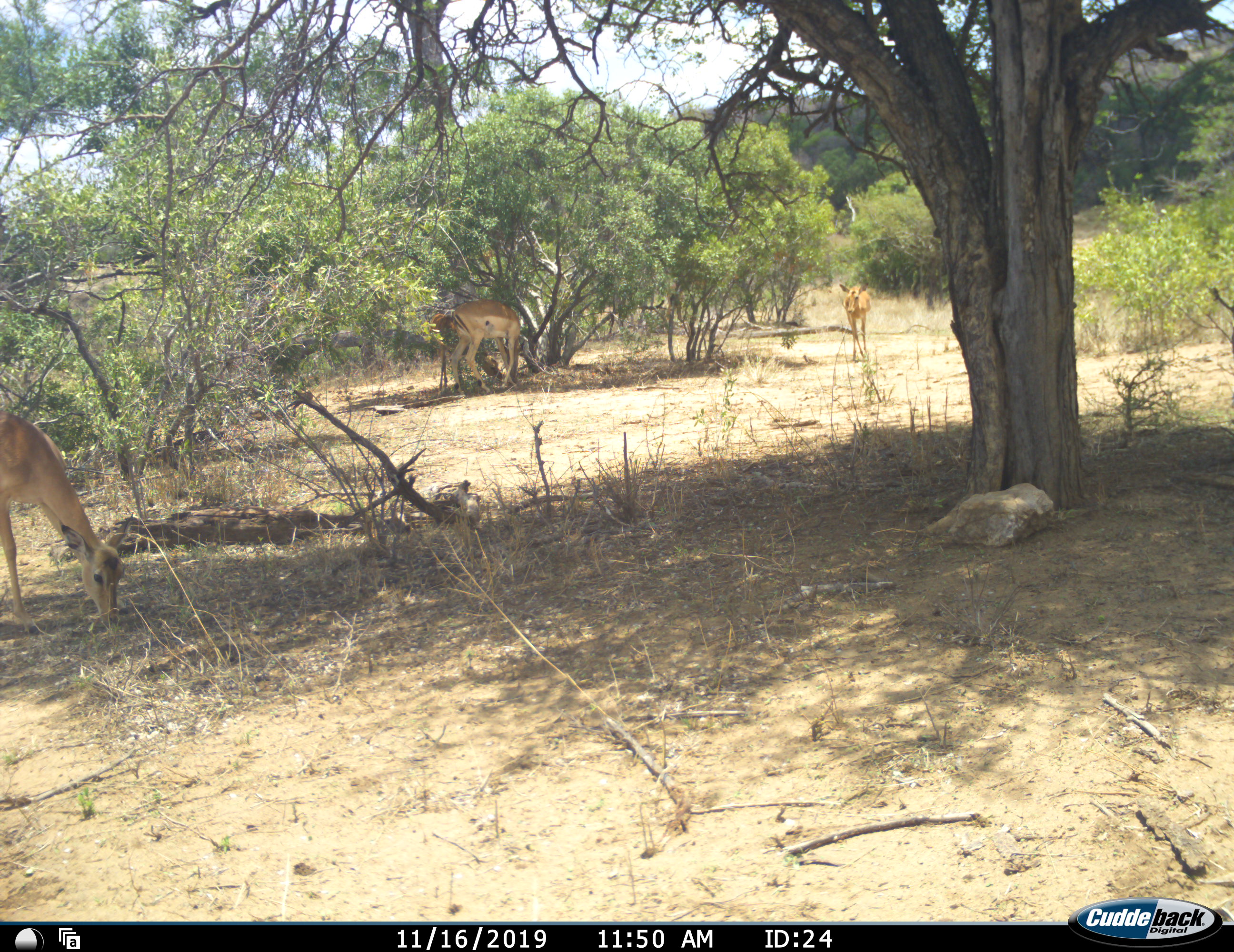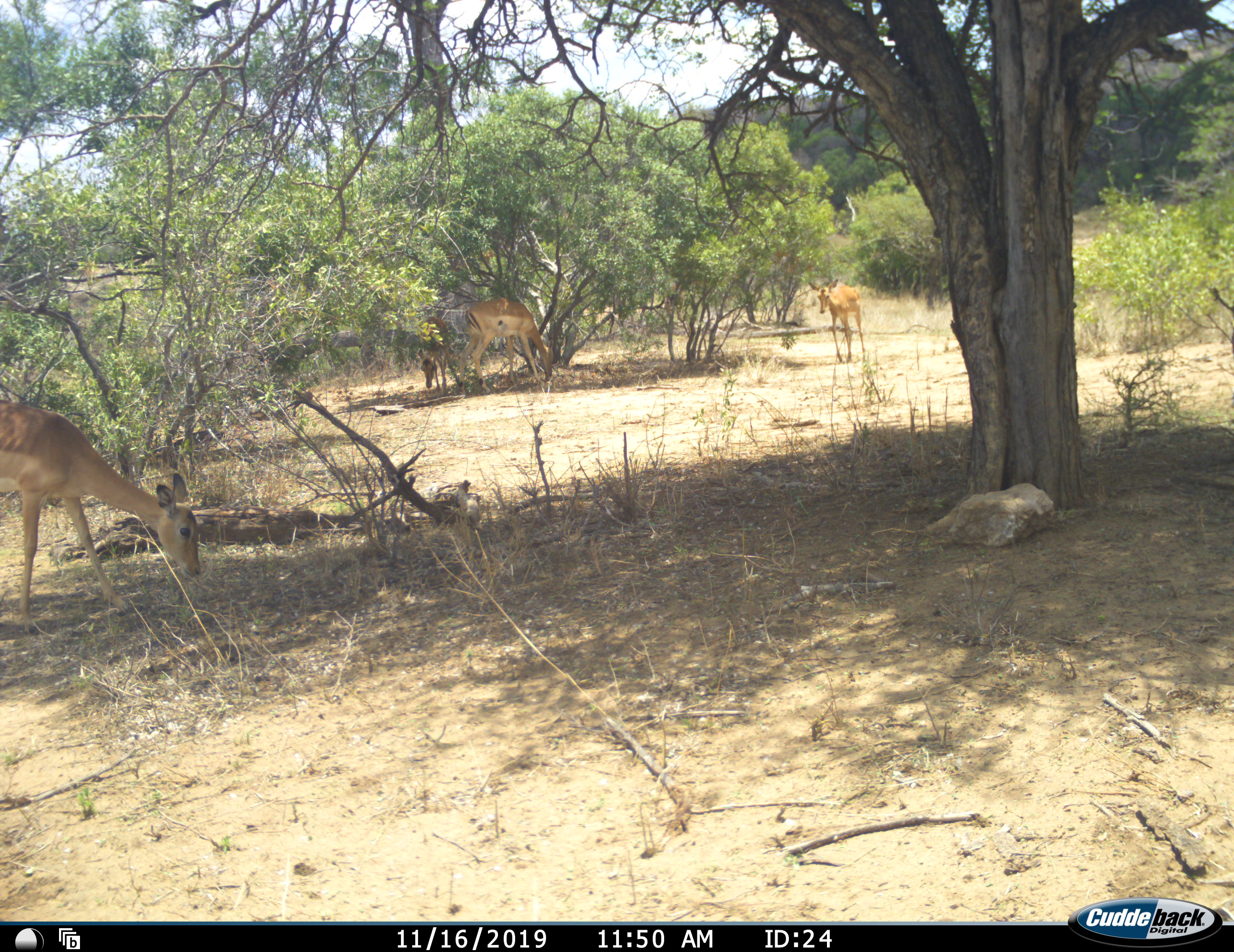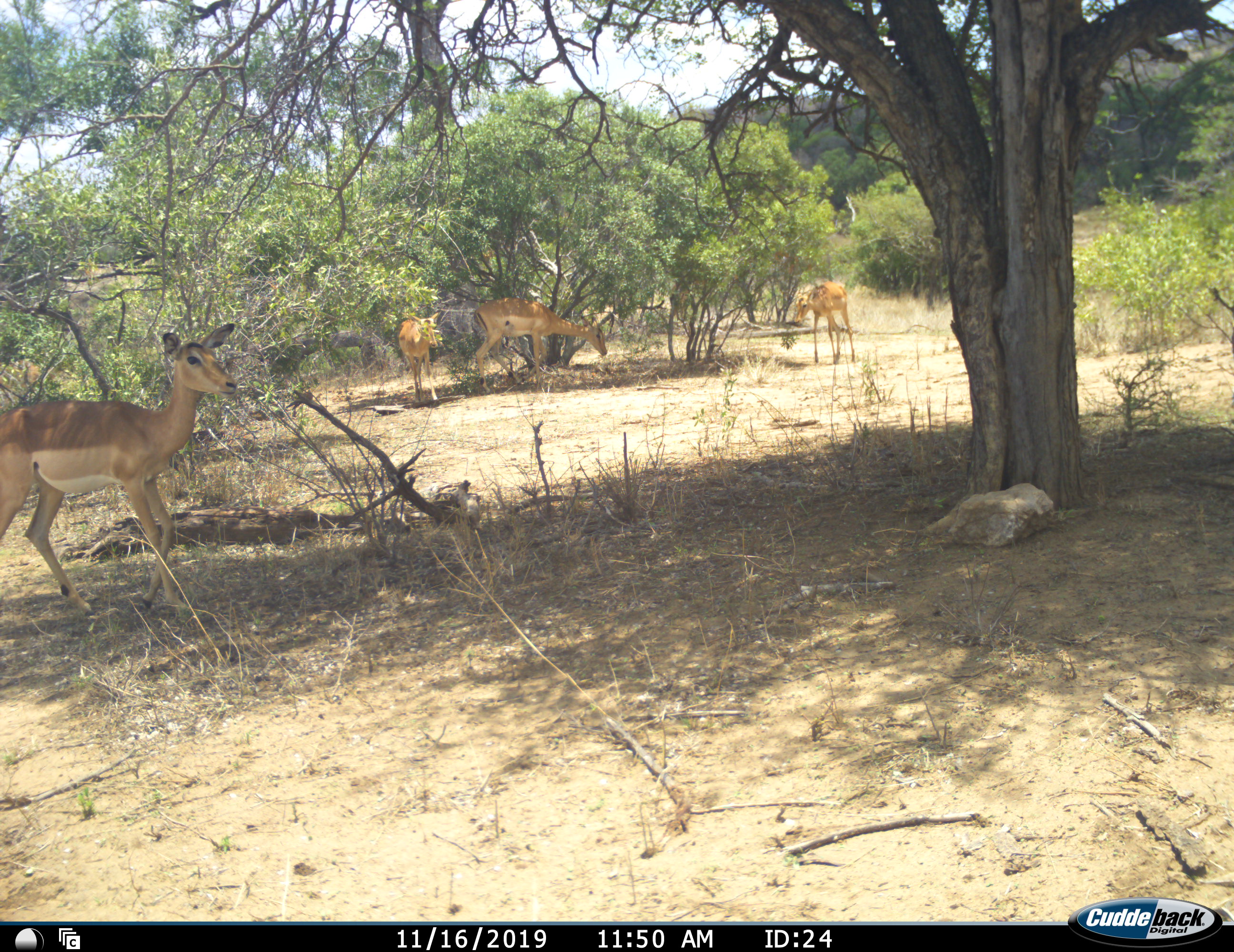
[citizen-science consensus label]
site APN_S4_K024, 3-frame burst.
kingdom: Animalia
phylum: Chordata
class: Mammalia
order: Artiodactyla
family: Bovidae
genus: Aepyceros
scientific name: Aepyceros melampus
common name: impala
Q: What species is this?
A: Impala (Aepyceros melampus).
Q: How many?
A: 4.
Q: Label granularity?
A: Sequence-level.